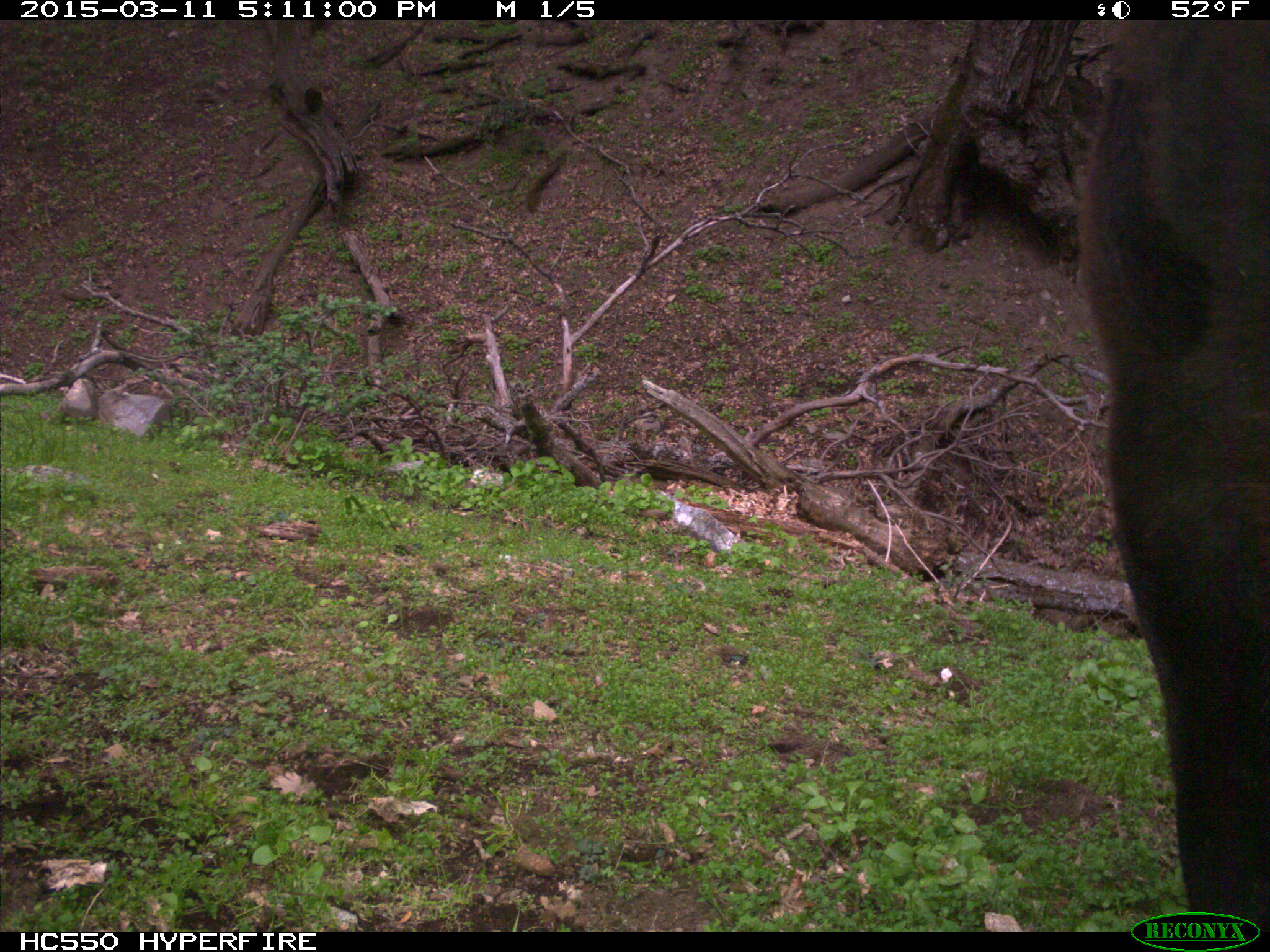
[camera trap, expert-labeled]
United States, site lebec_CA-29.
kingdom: Animalia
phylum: Chordata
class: Mammalia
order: Artiodactyla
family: Bovidae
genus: Bos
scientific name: Bos taurus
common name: domestic cow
Bos taurus (domestic cow).